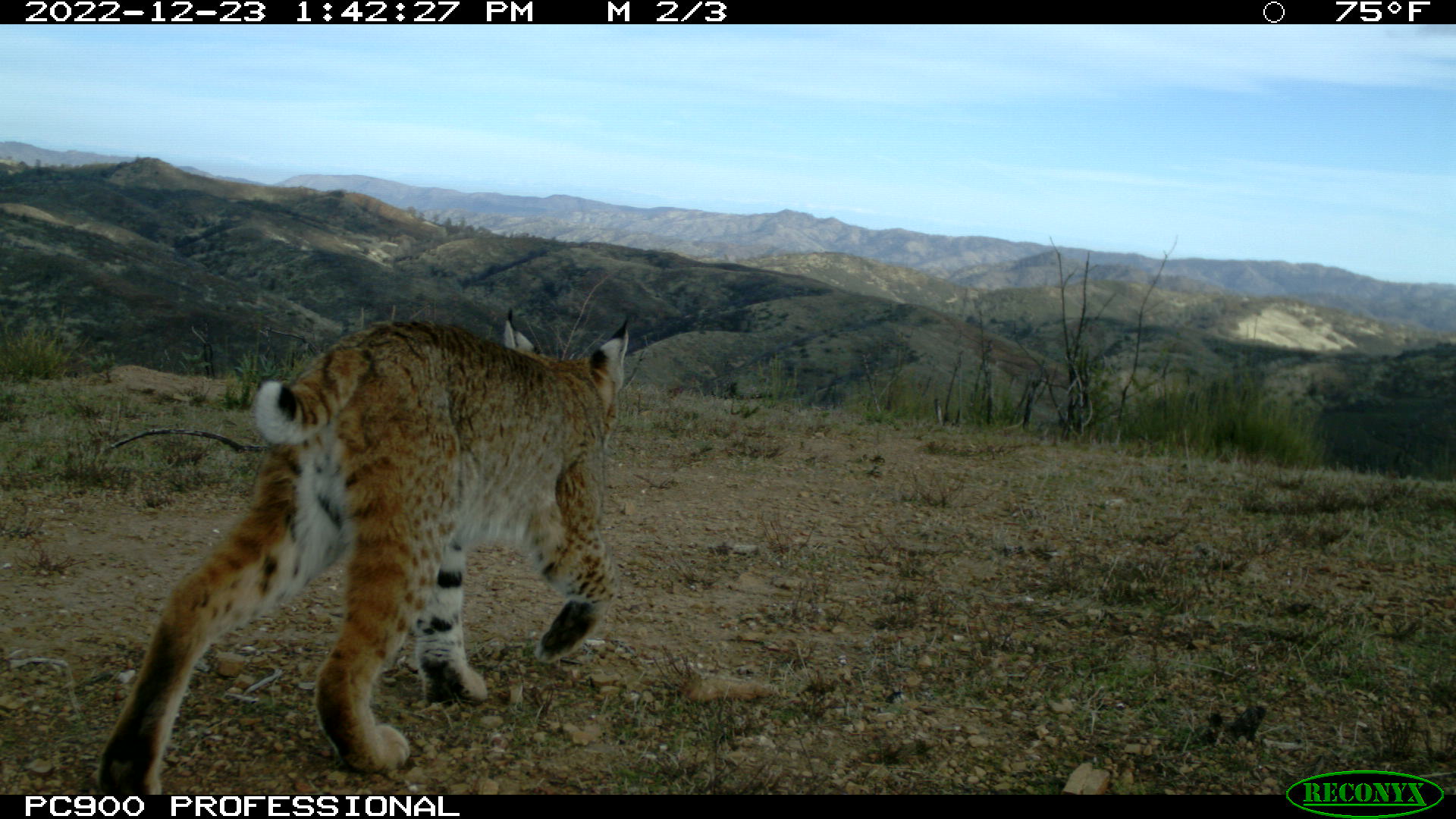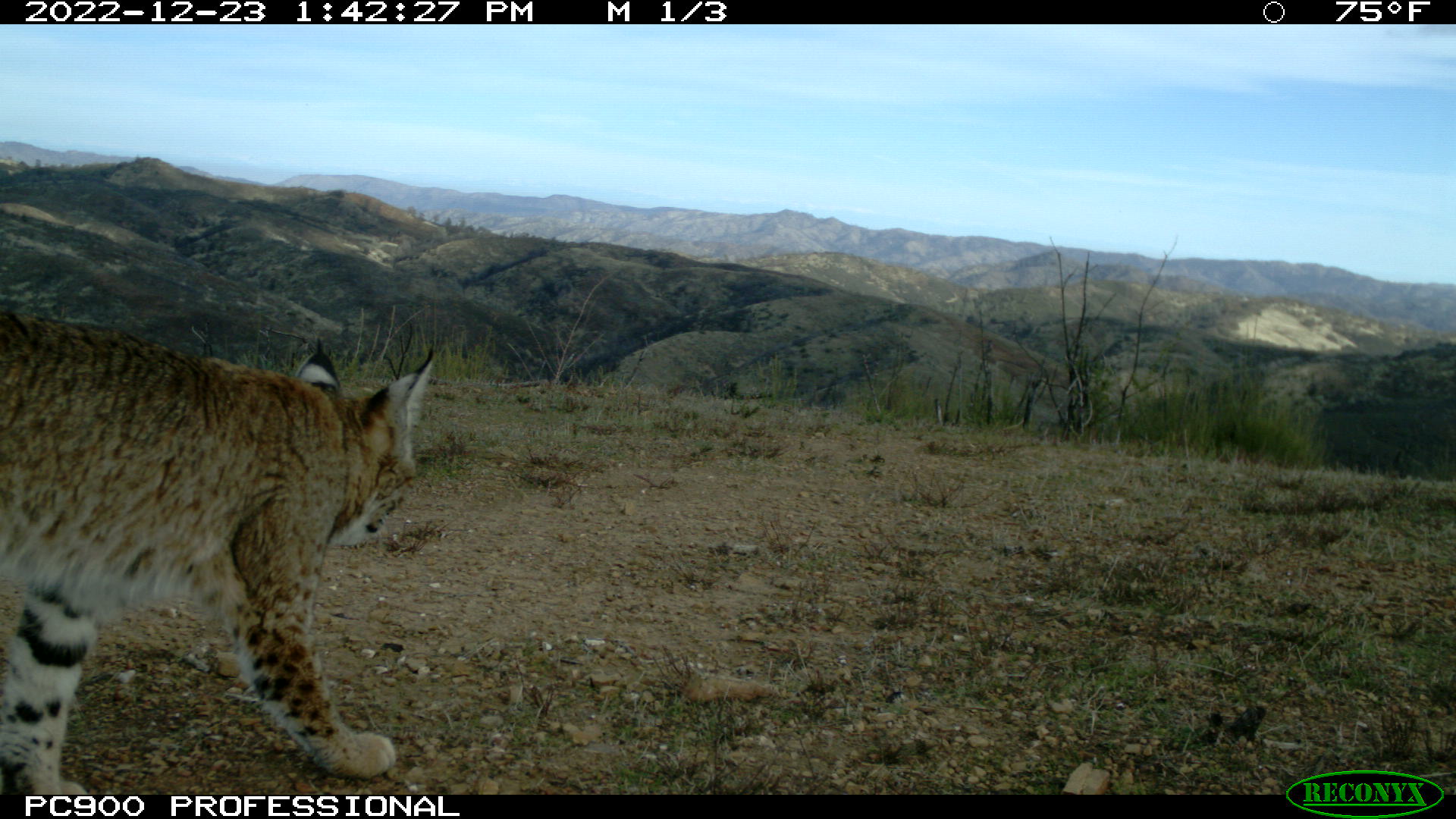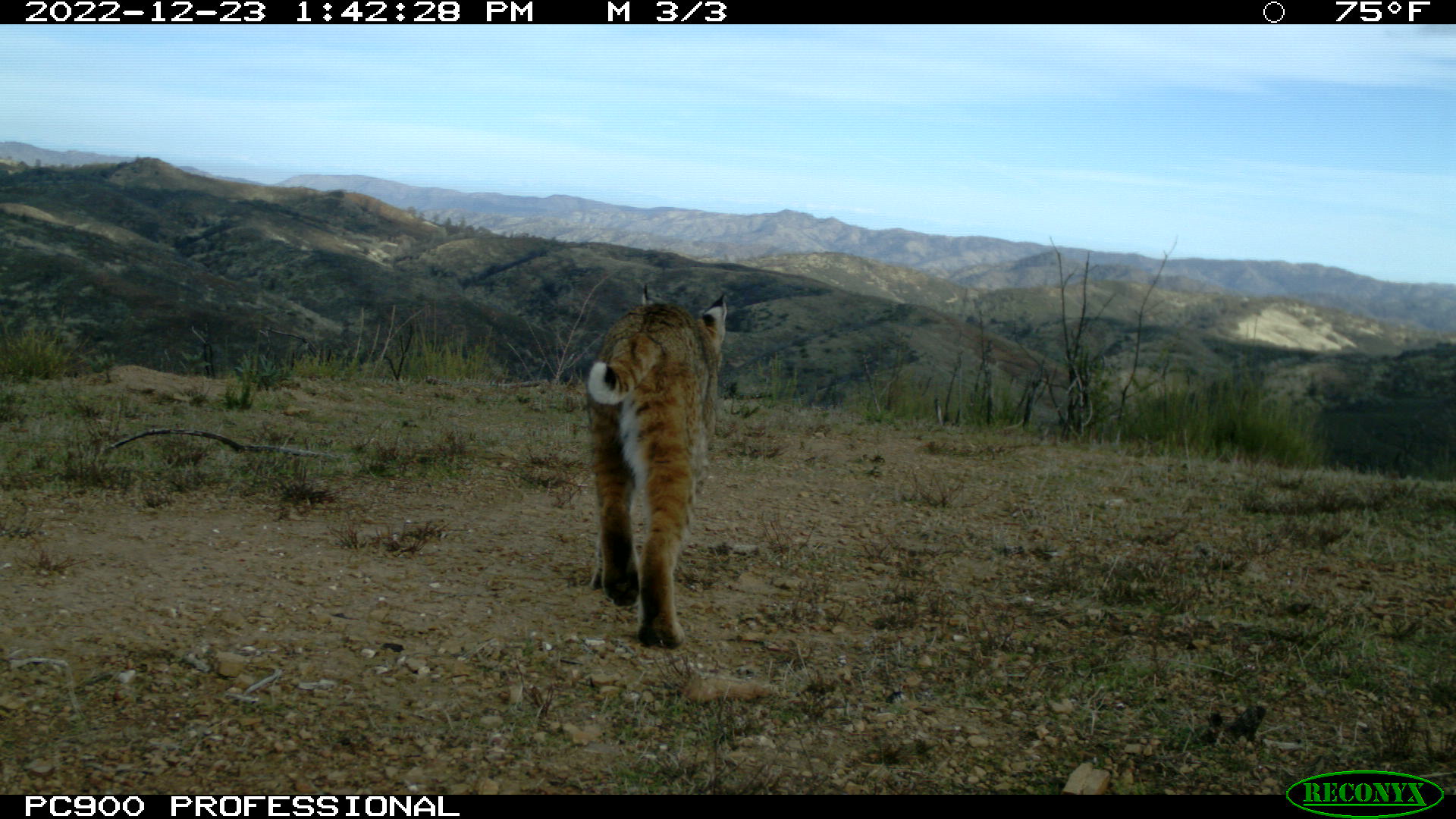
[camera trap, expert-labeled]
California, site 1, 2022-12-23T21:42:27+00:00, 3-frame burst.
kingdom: Animalia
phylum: Chordata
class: Mammalia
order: Carnivora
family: Felidae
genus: Lynx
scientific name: Lynx rufus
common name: bobcat